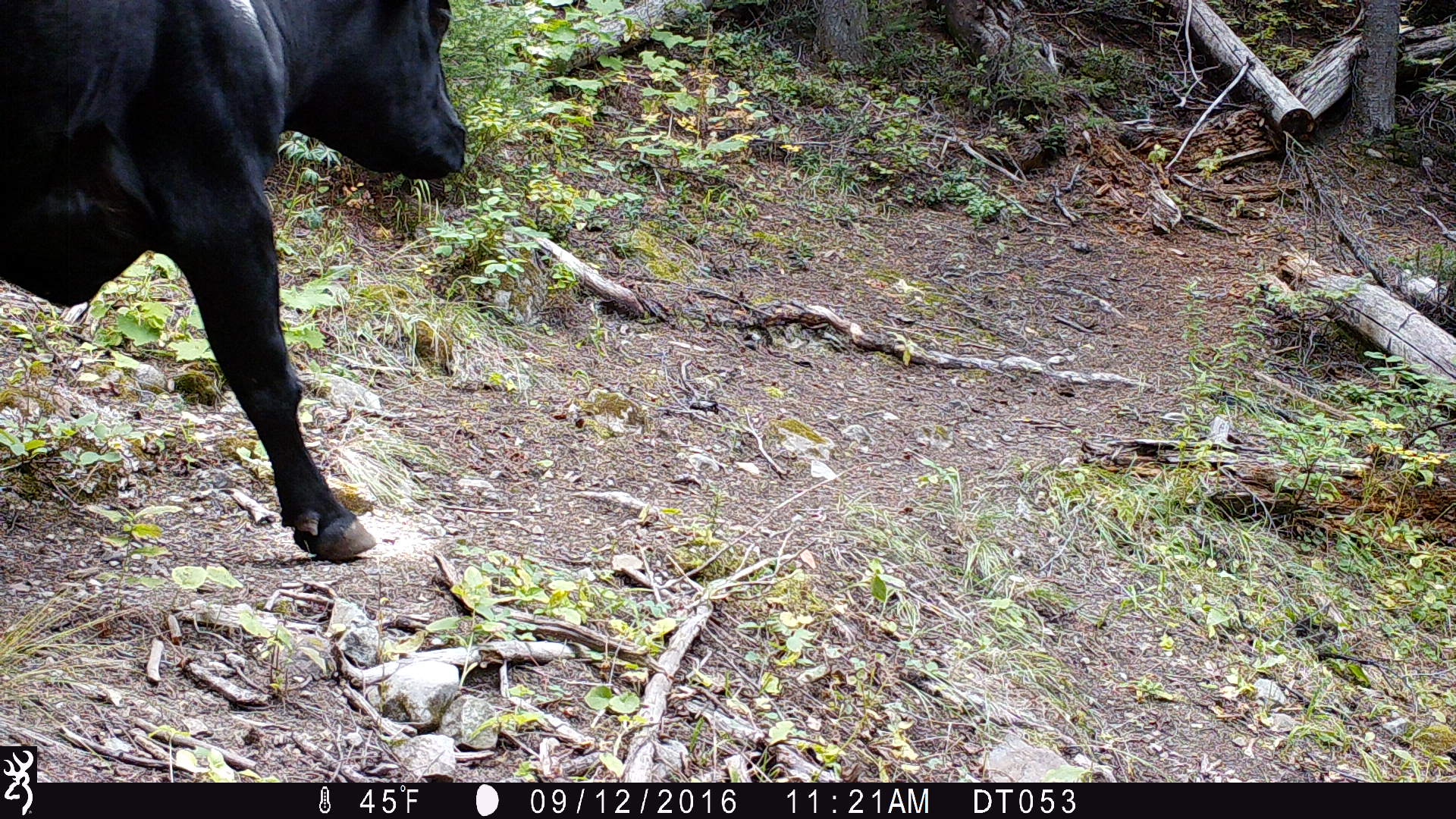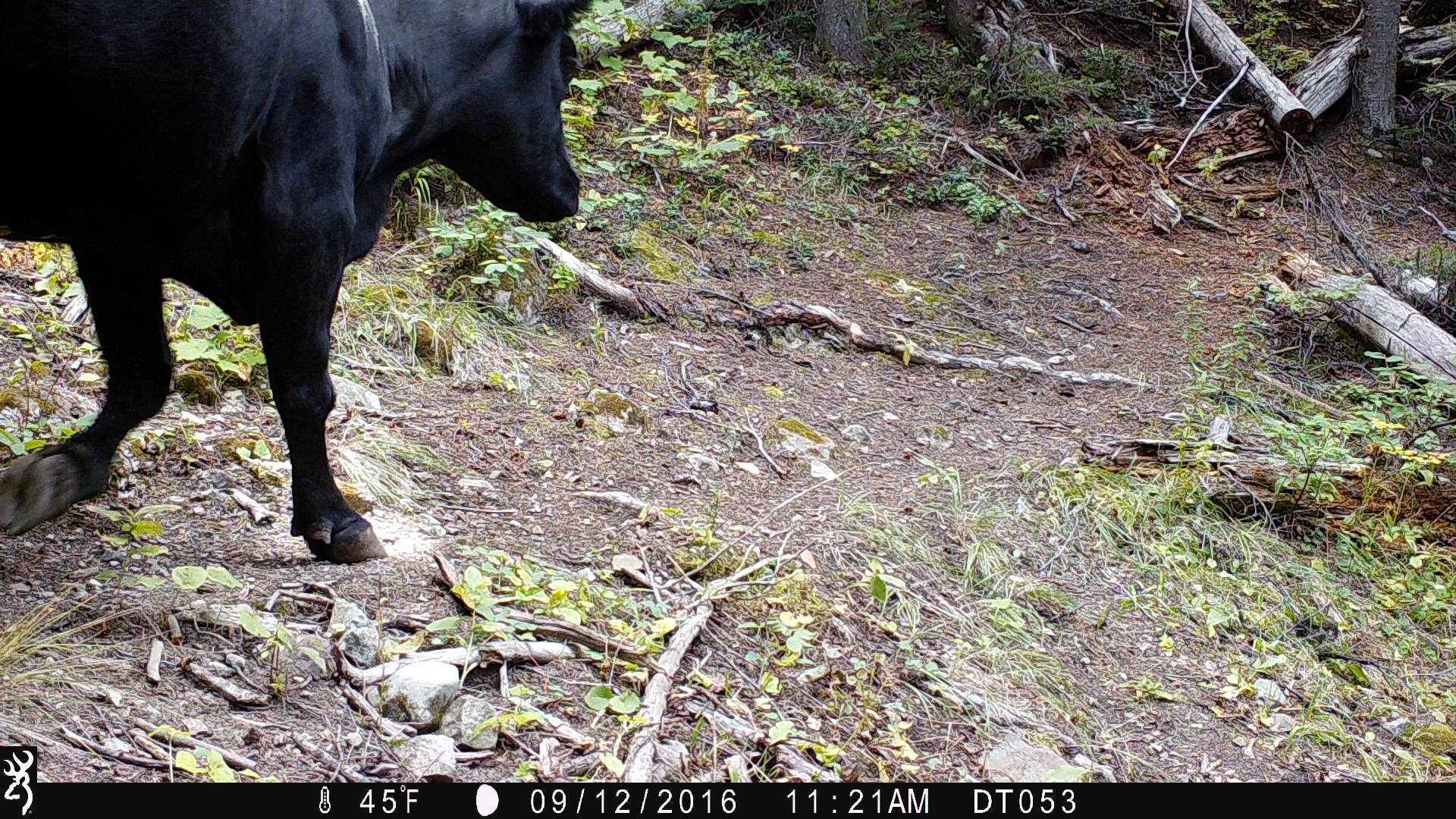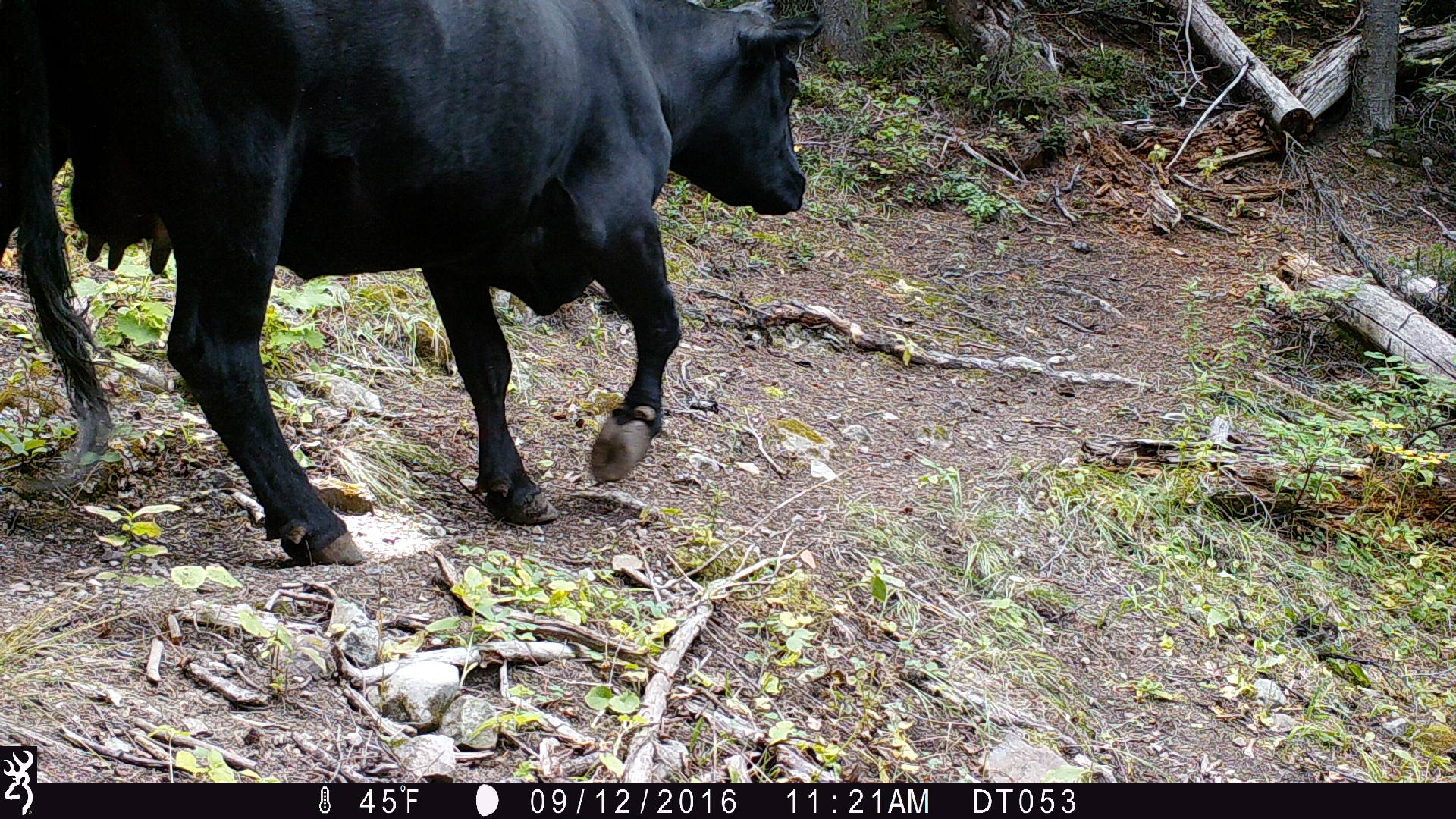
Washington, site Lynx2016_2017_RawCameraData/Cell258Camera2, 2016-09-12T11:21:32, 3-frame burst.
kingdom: Animalia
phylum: Chordata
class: Mammalia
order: Artiodactyla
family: Bovidae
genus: Bos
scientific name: Bos taurus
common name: domestic cattle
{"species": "domestic cattle (Bos taurus)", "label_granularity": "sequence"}